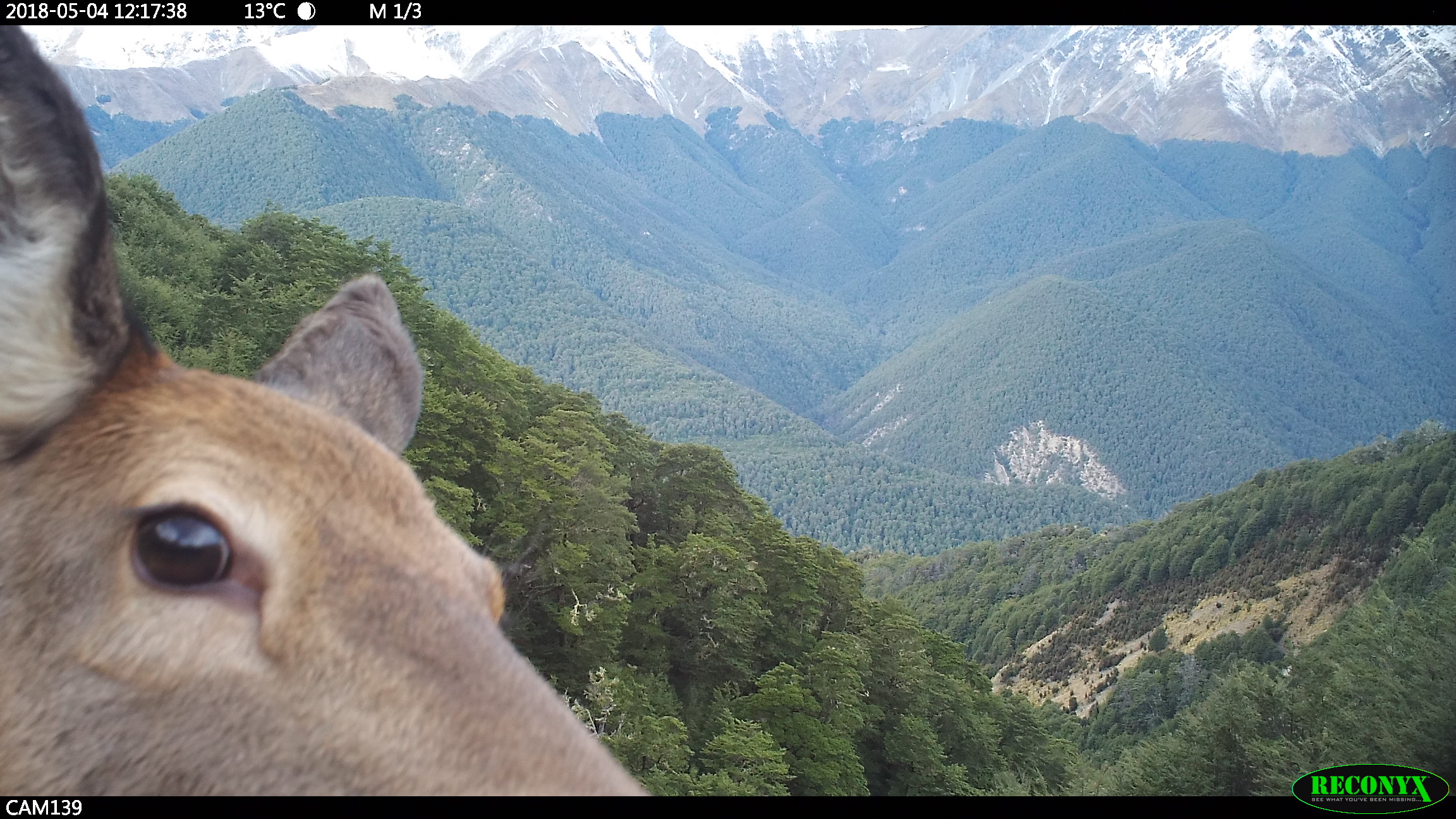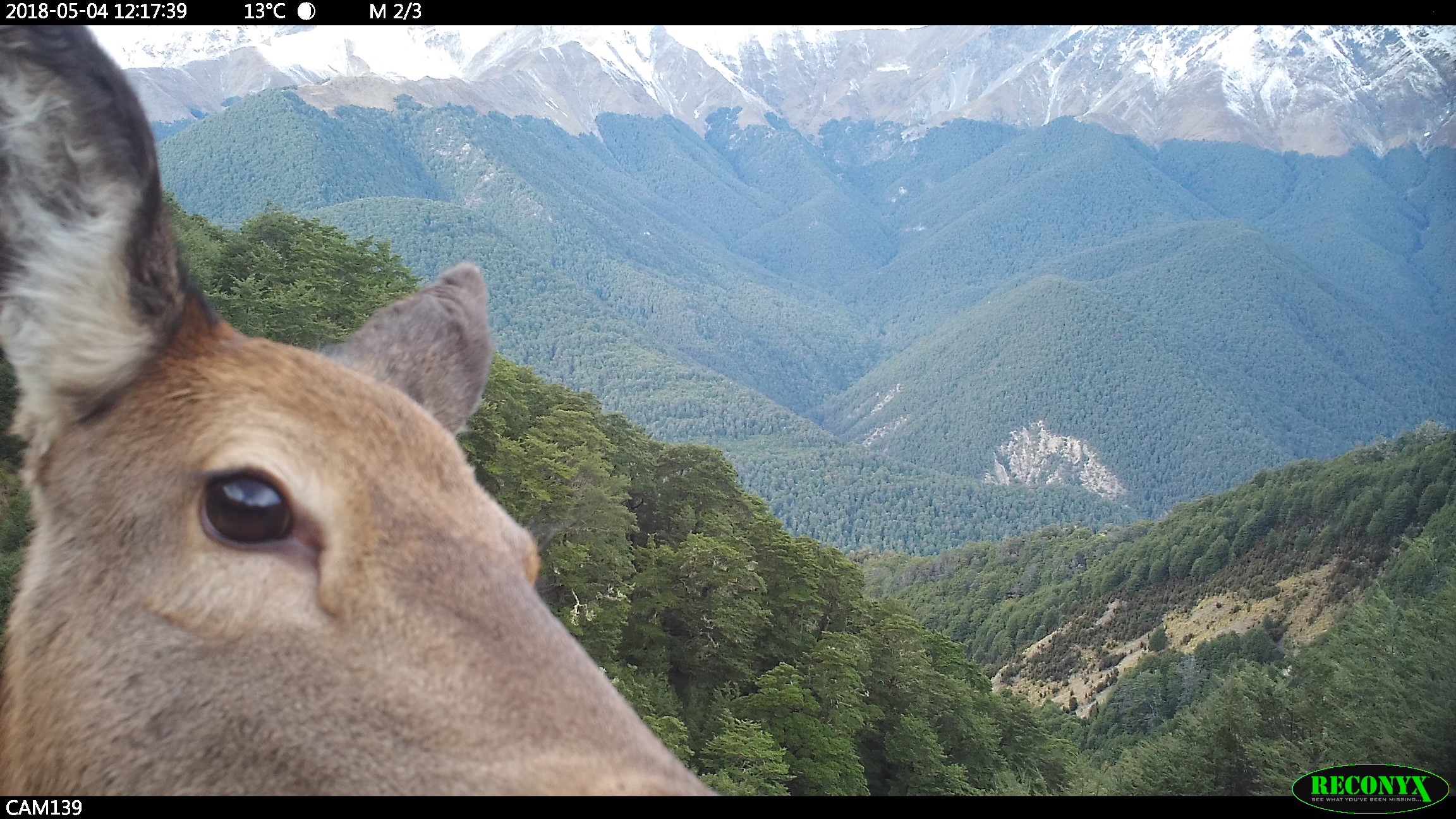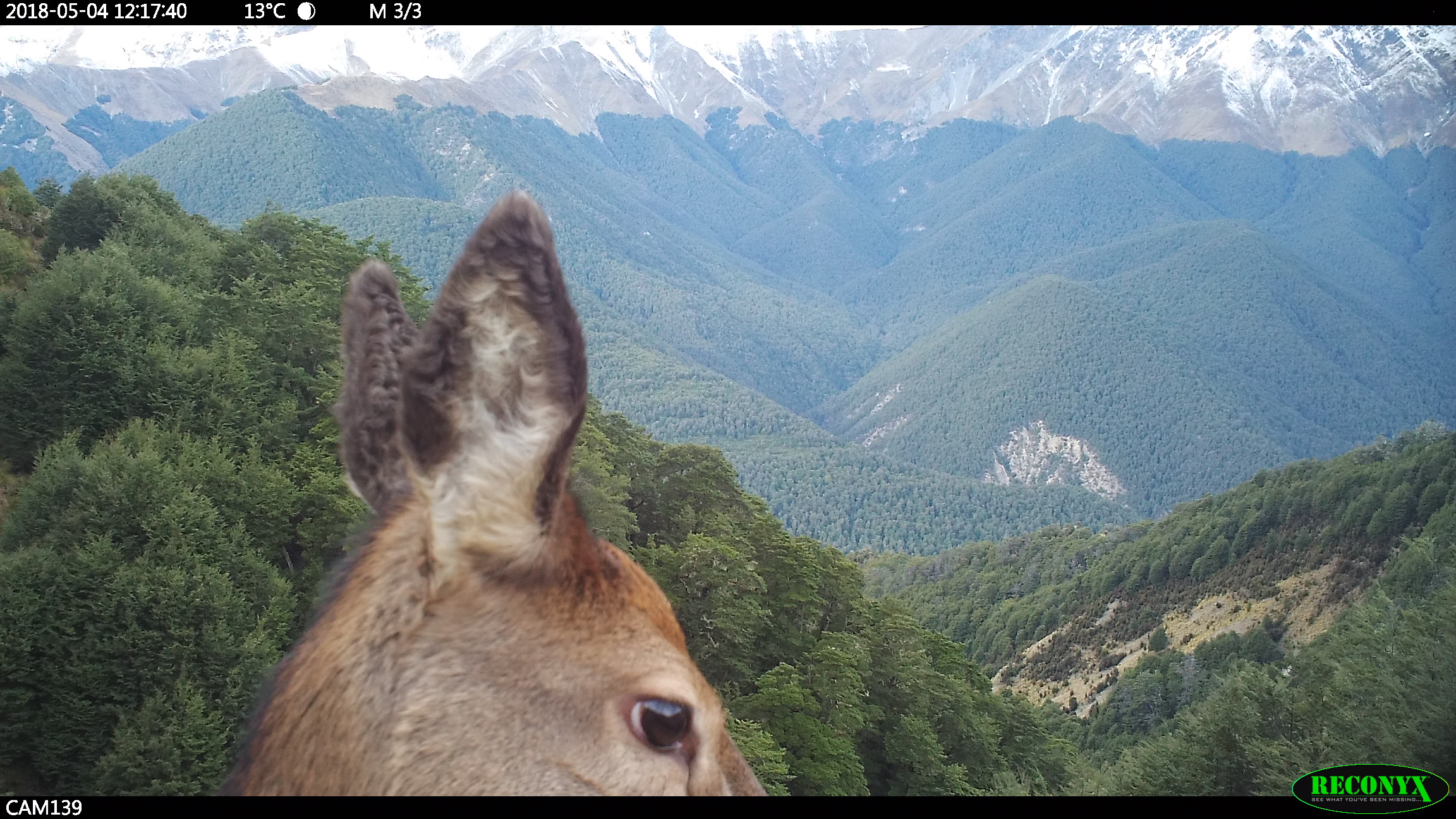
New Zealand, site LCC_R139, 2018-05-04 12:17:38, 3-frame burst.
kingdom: Animalia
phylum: Chordata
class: Mammalia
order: Artiodactyla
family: Cervidae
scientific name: Cervidae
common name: deer